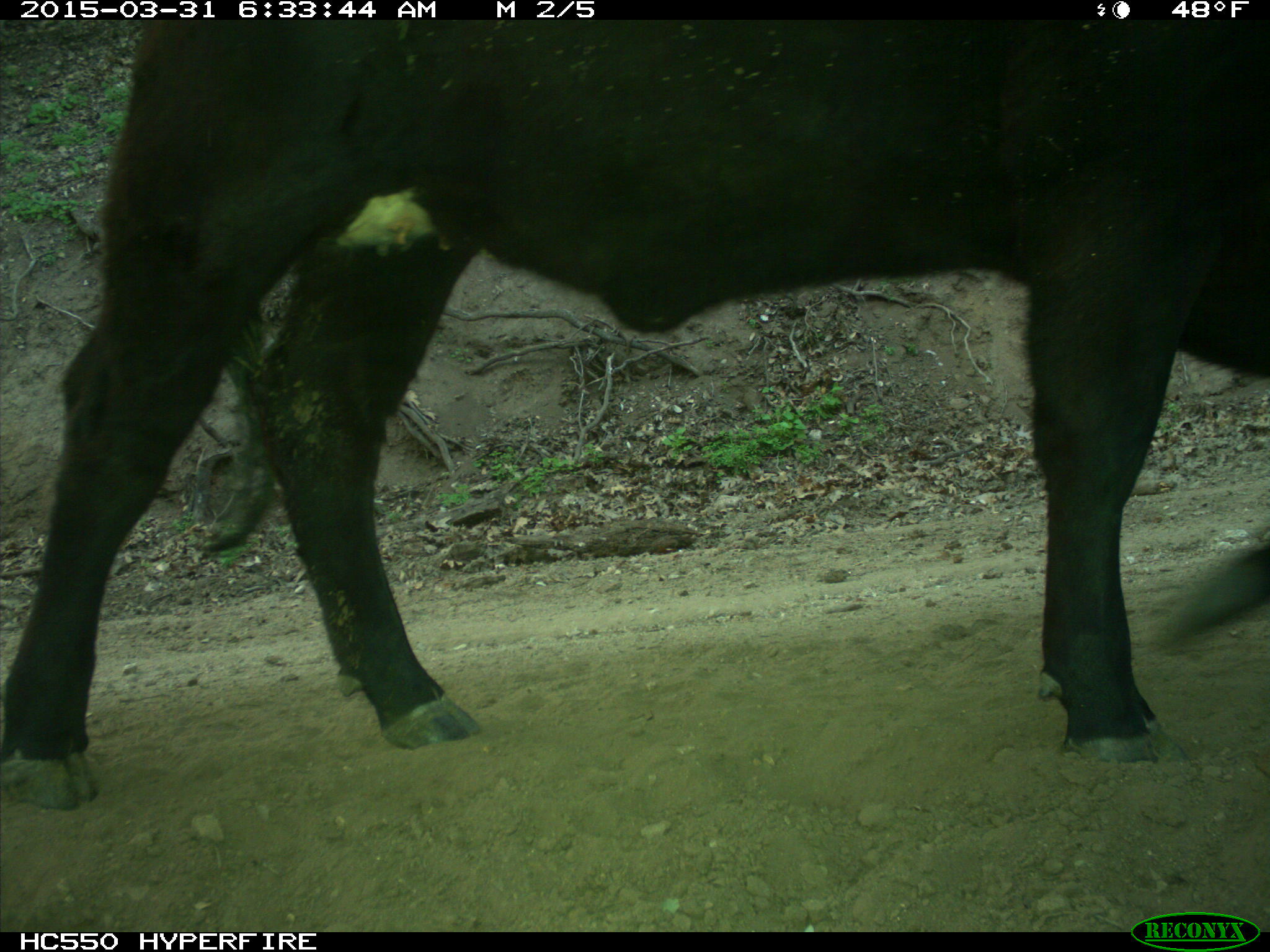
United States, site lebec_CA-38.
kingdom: Animalia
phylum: Chordata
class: Mammalia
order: Artiodactyla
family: Bovidae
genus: Bos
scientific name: Bos taurus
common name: domestic cow